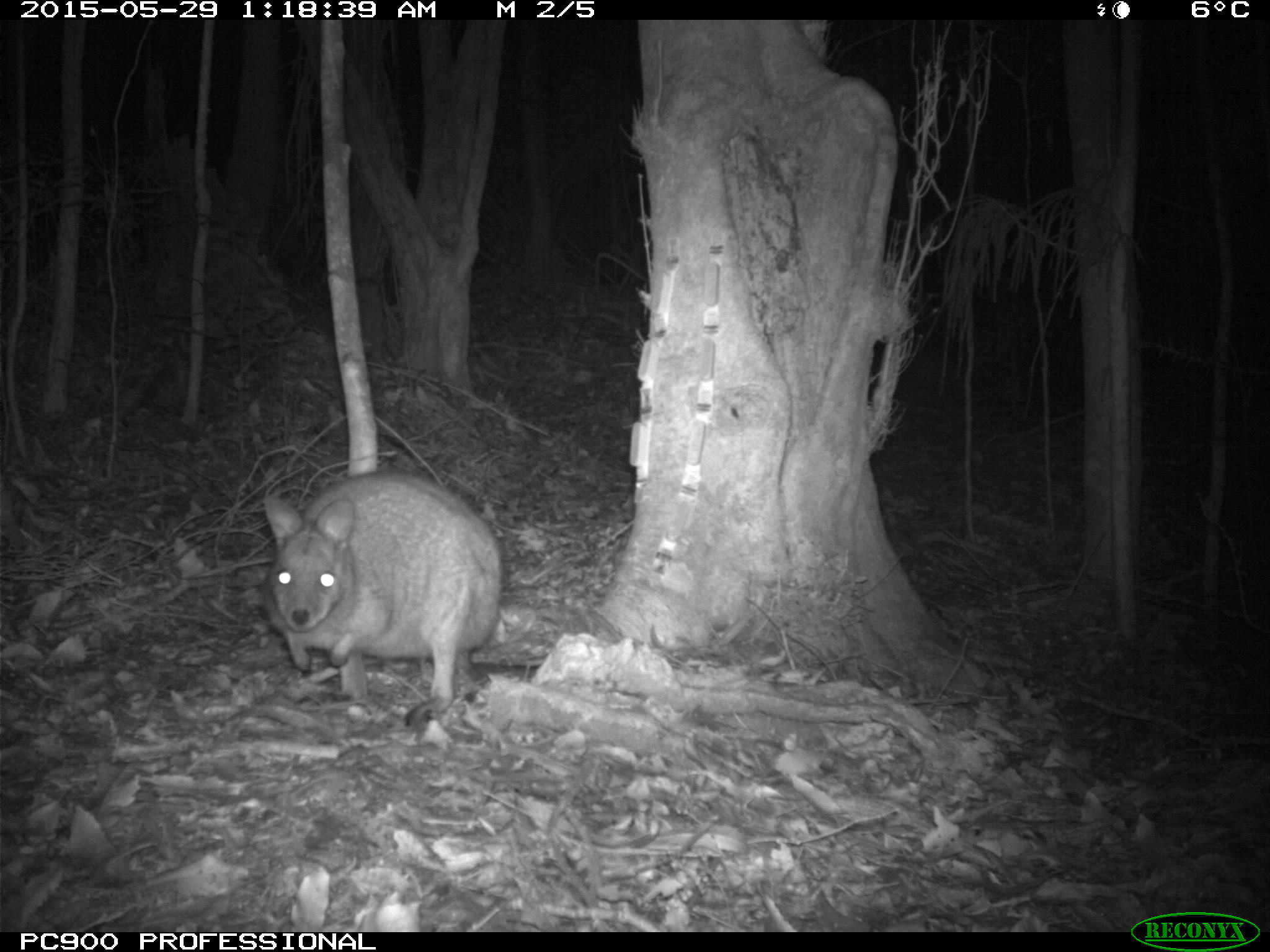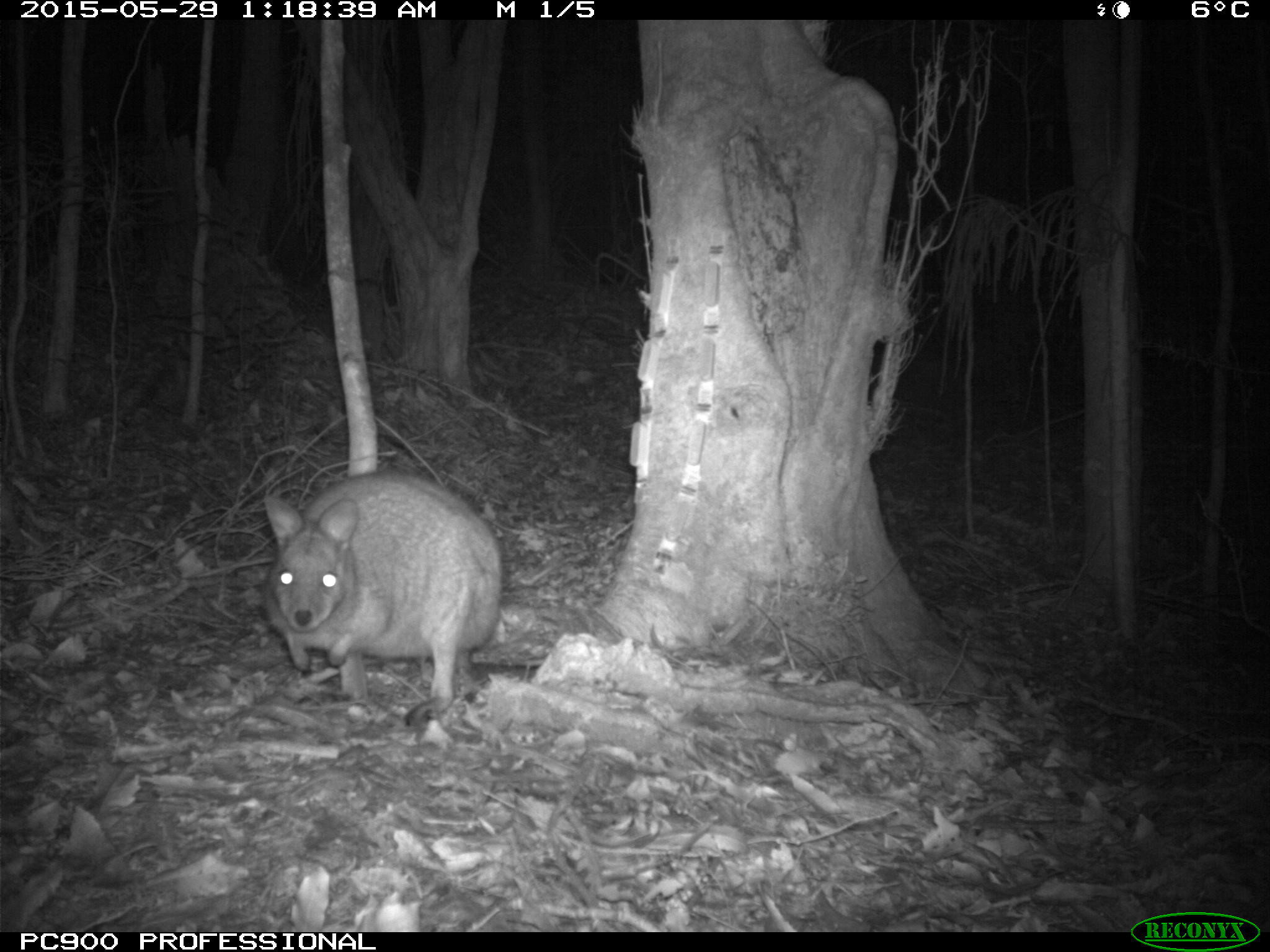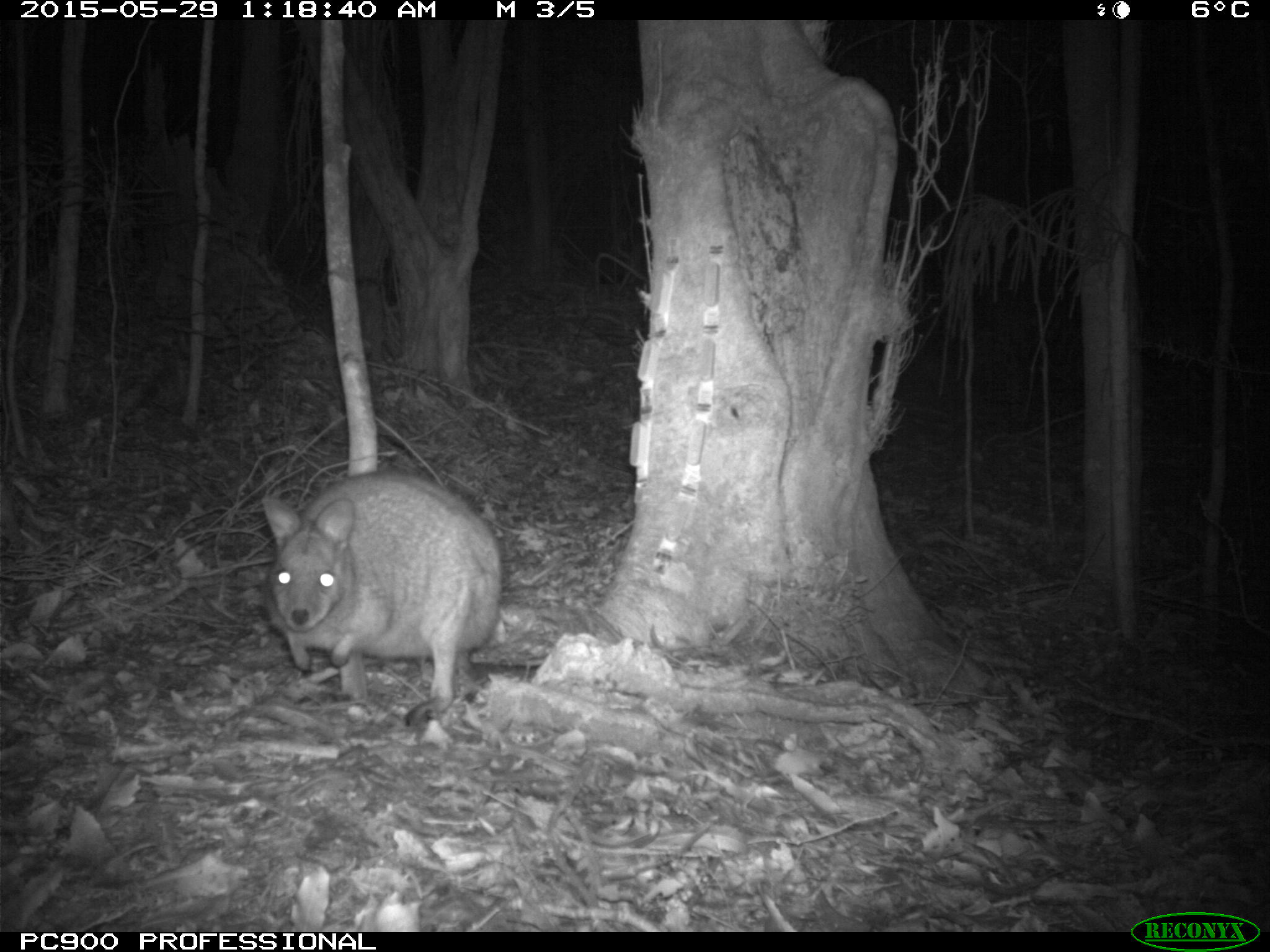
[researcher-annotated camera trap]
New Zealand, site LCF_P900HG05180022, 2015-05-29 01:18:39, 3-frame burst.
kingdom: Animalia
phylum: Chordata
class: Mammalia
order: Diprotodontia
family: Macropodidae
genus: Notamacropus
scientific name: Notamacropus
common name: wallaby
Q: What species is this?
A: Wallaby (Notamacropus).